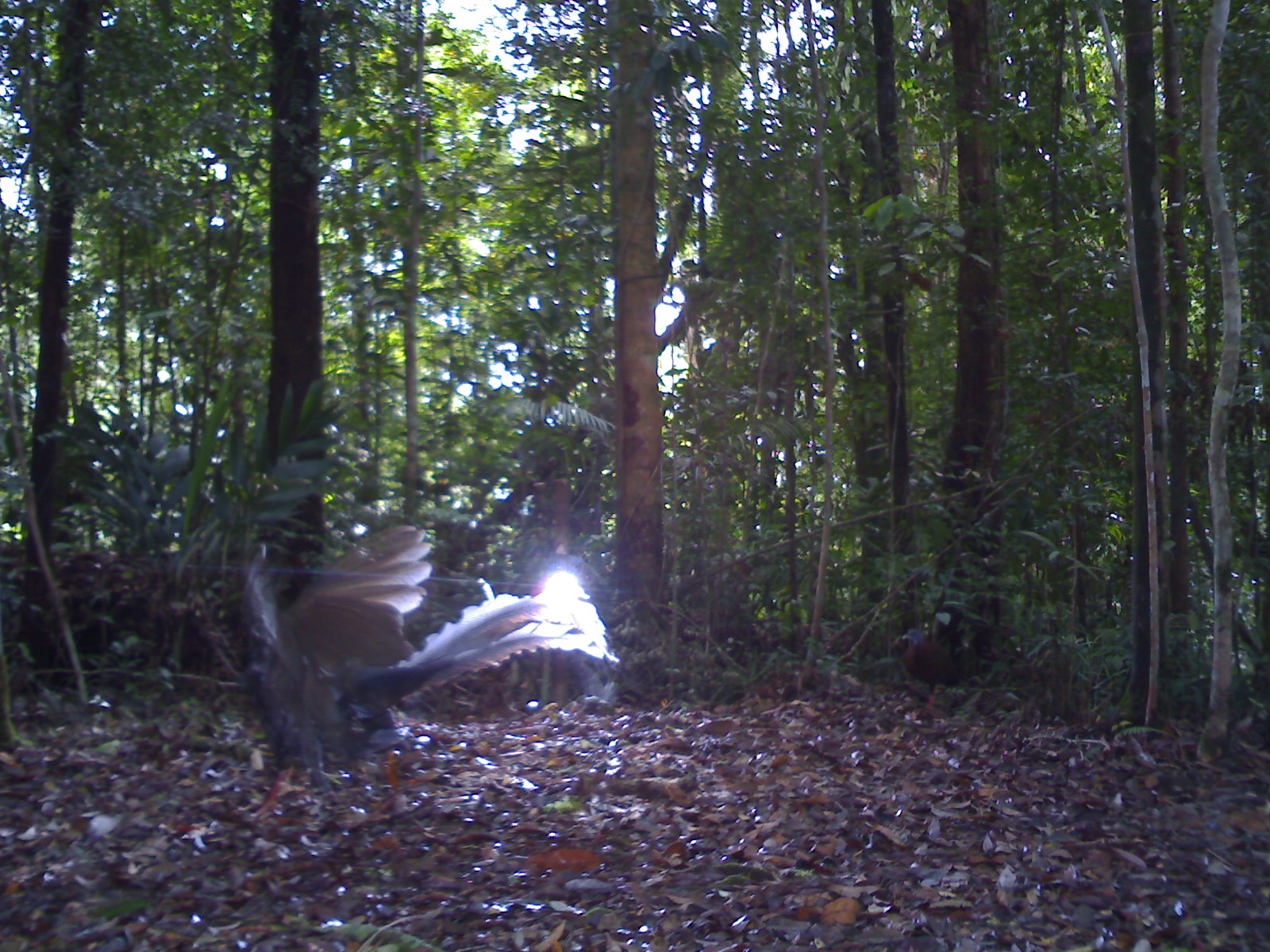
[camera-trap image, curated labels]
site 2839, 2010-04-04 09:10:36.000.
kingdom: Animalia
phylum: Chordata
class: Aves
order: Galliformes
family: Phasianidae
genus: Argusianus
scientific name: Argusianus argus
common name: great argus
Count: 2.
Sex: male and female.